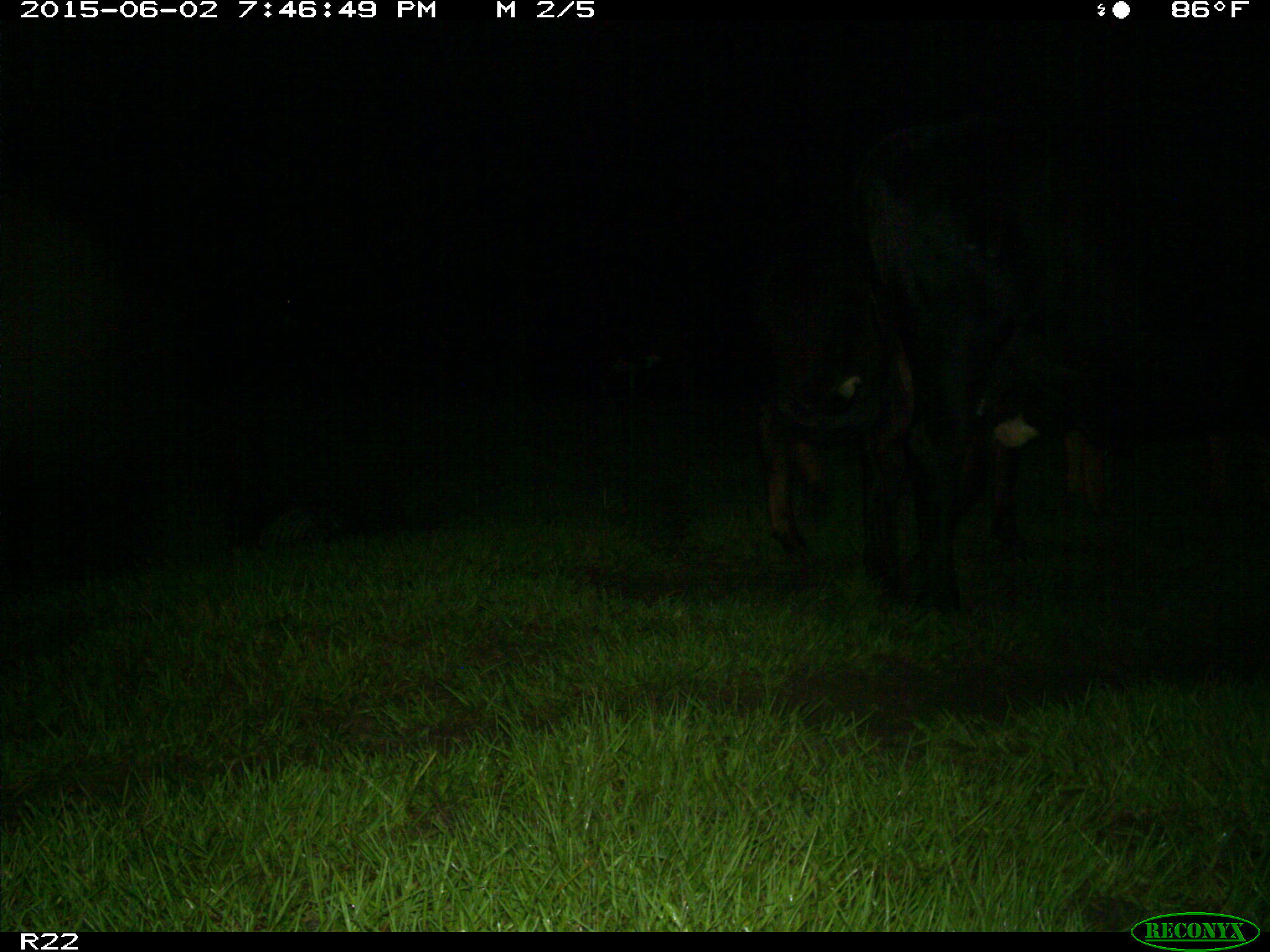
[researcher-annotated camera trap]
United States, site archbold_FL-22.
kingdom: Animalia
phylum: Chordata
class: Mammalia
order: Artiodactyla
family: Bovidae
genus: Bos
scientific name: Bos taurus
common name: domestic cow